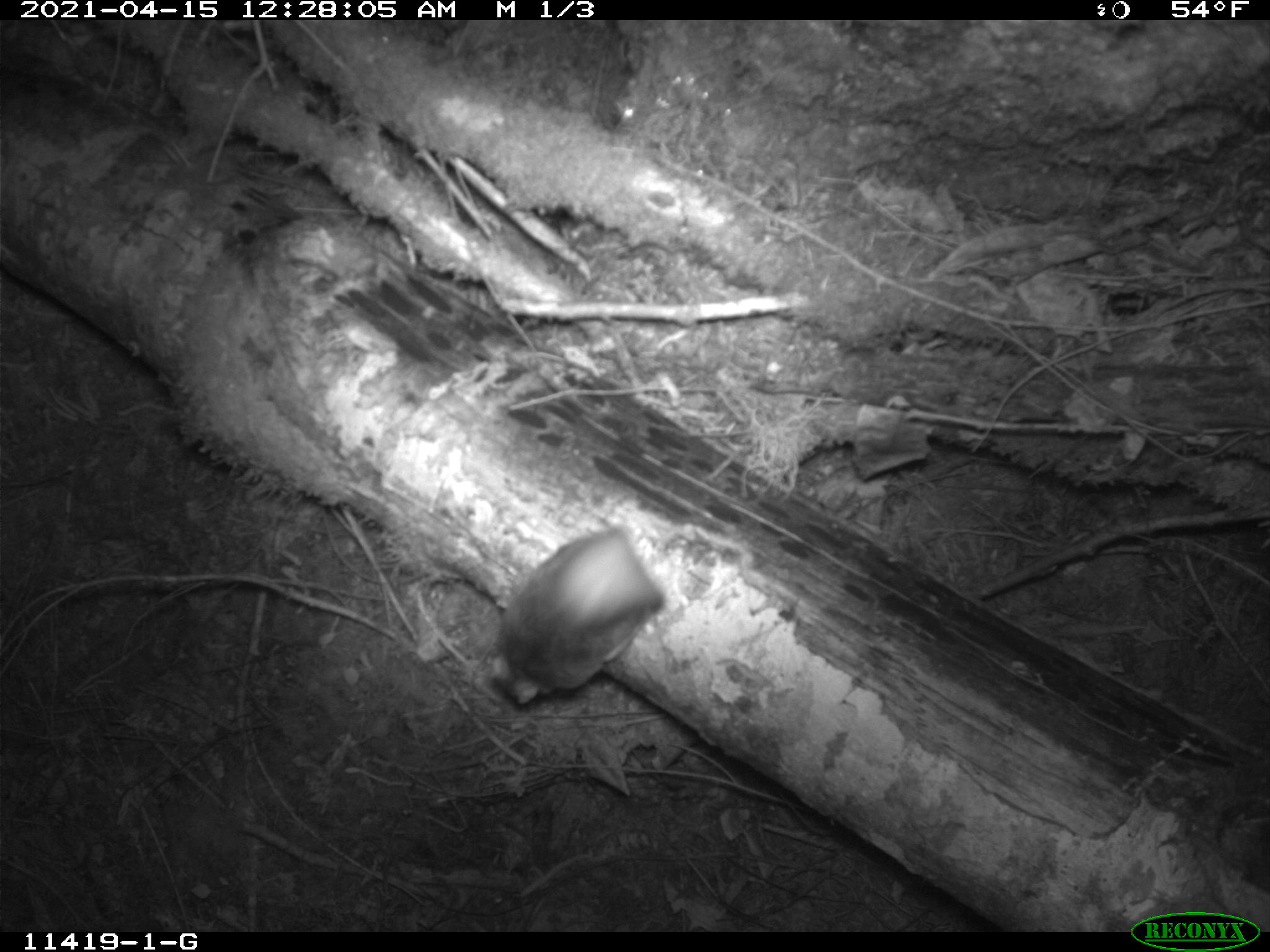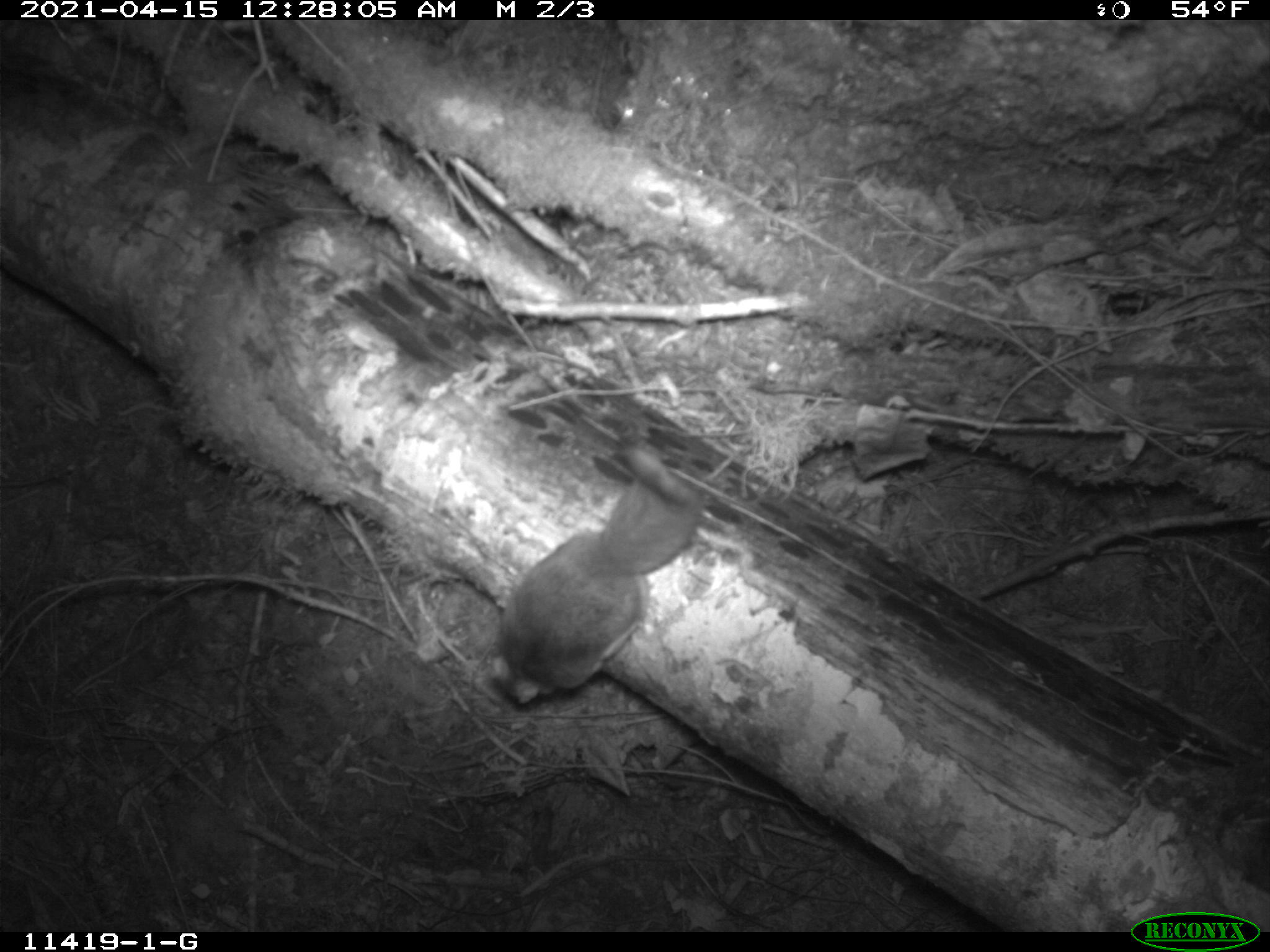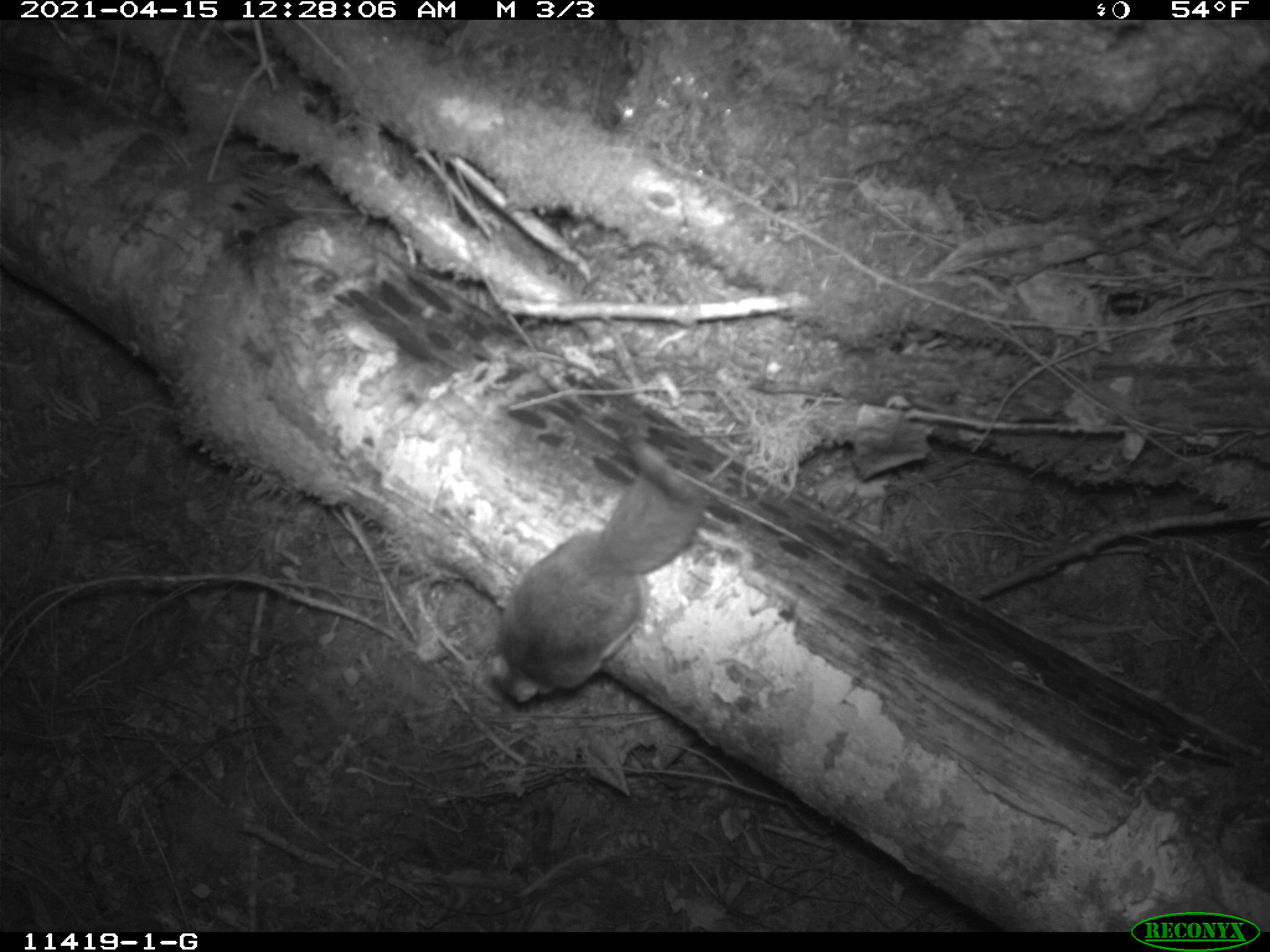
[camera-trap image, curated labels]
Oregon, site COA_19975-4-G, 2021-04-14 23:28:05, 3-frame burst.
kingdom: Animalia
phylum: Chordata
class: Mammalia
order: Rodentia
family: Sciuridae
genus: Glaucomys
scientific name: Glaucomys oregonensis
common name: humboldt's flying squirrel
Humboldt's flying squirrel (Glaucomys oregonensis).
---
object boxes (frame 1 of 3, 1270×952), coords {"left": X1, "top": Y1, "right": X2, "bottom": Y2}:
humboldt's flying squirrel: {"left": 475, "top": 514, "right": 679, "bottom": 715}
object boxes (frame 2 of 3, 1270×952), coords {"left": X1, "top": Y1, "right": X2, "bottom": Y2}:
humboldt's flying squirrel: {"left": 478, "top": 431, "right": 703, "bottom": 713}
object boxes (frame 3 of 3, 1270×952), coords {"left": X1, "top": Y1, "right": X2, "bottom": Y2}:
humboldt's flying squirrel: {"left": 480, "top": 423, "right": 710, "bottom": 709}